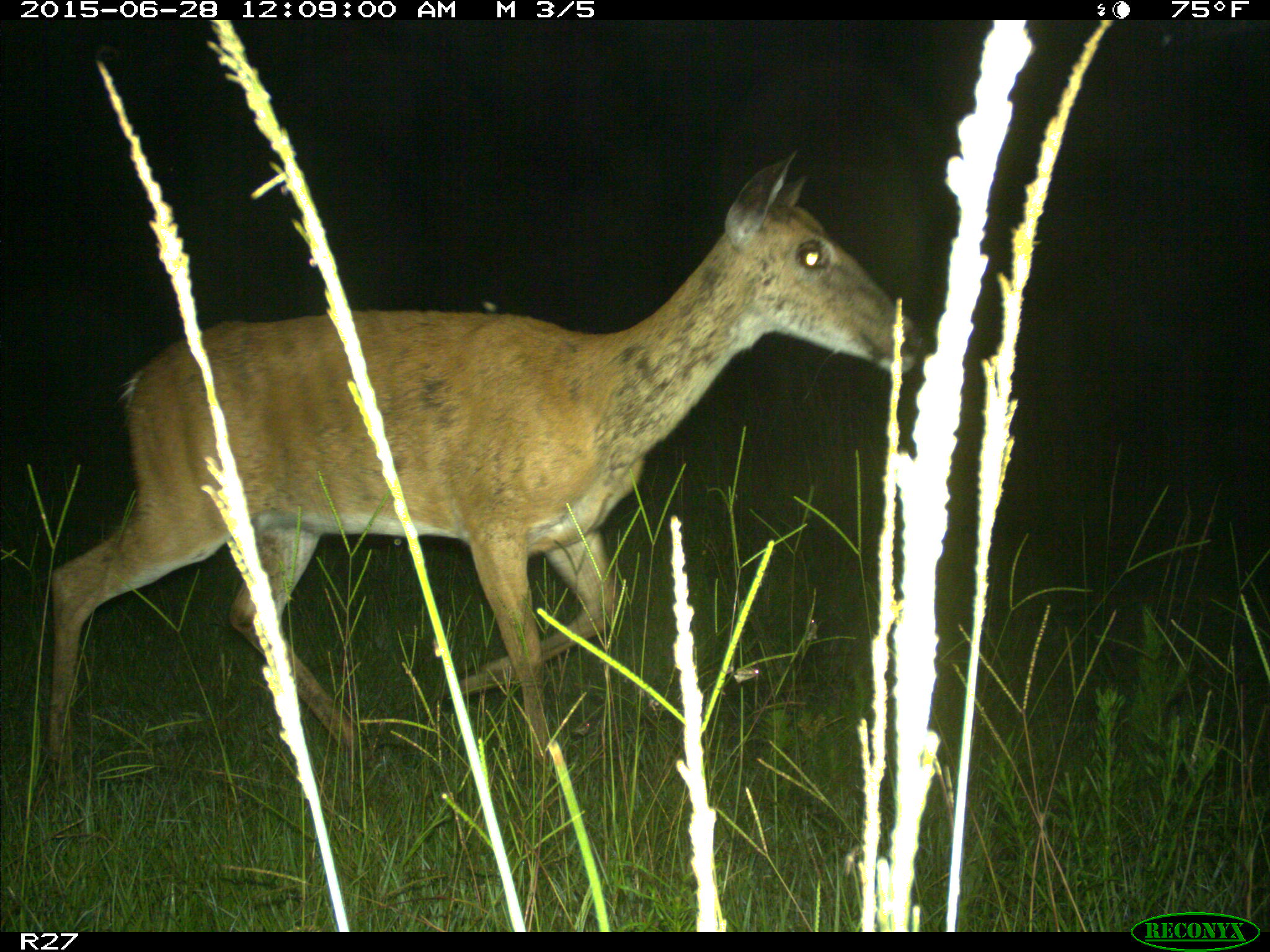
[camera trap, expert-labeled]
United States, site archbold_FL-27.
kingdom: Animalia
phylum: Chordata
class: Mammalia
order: Artiodactyla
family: Cervidae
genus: Odocoileus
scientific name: Odocoileus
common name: deer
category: unidentified deer